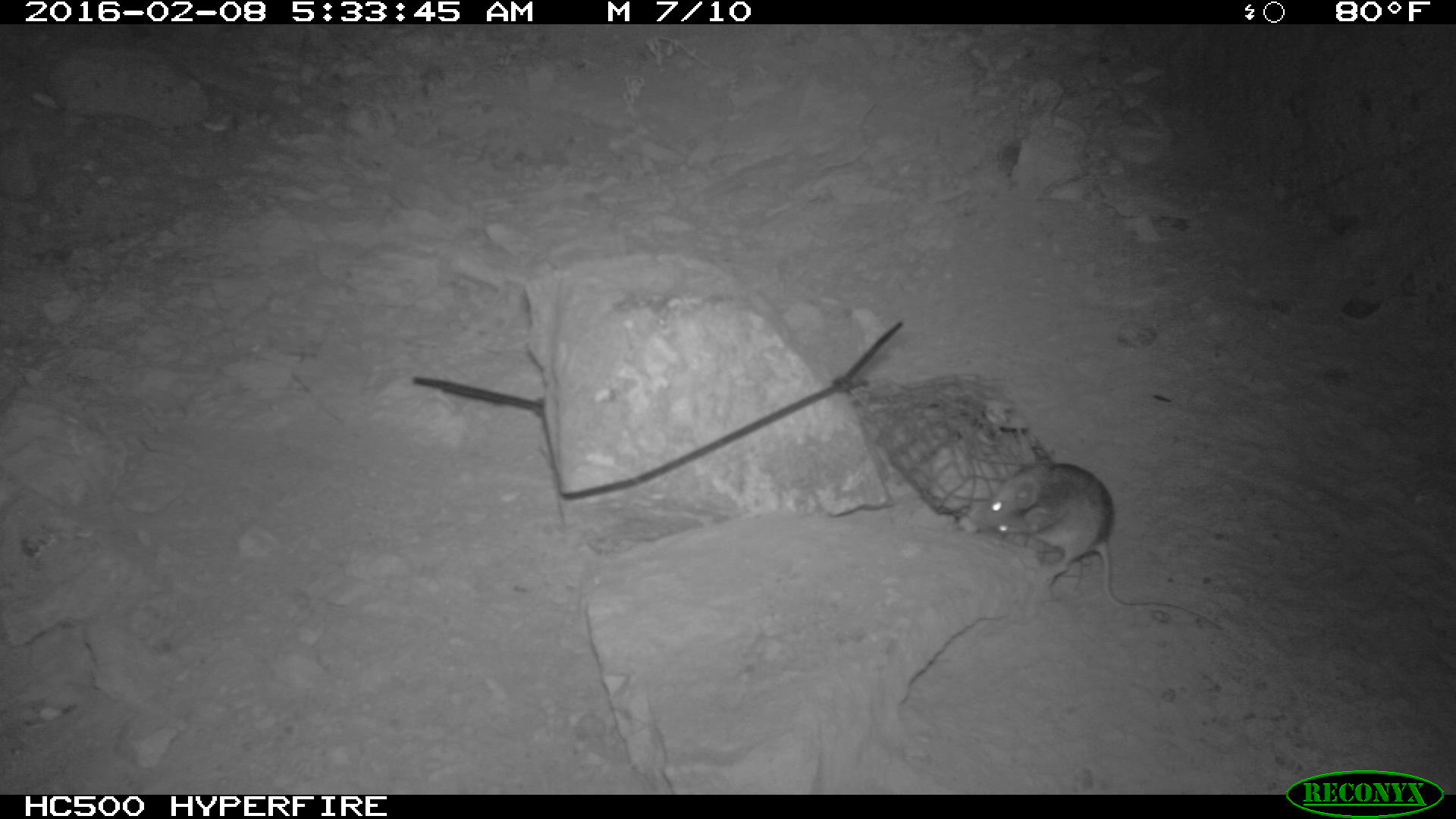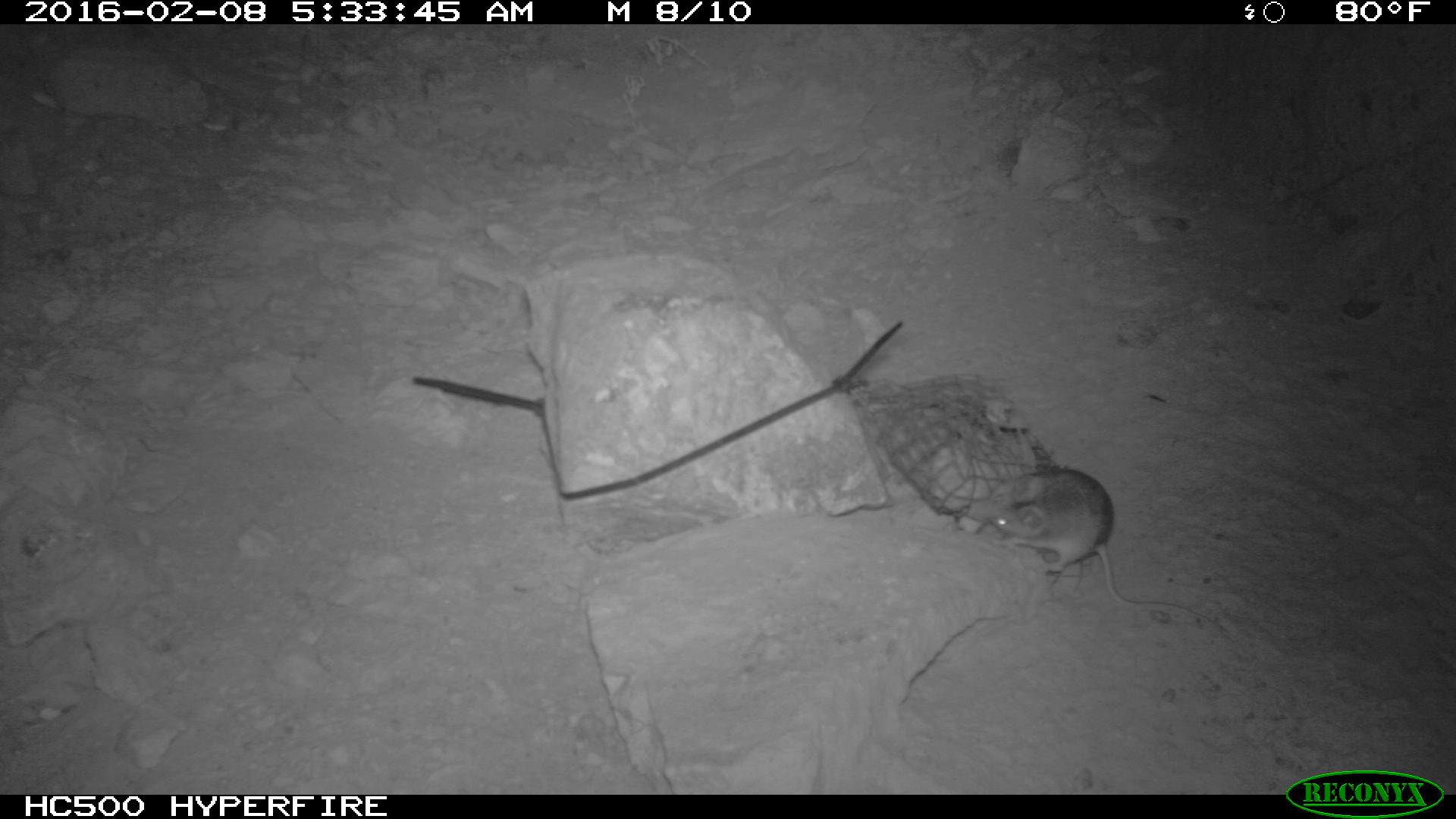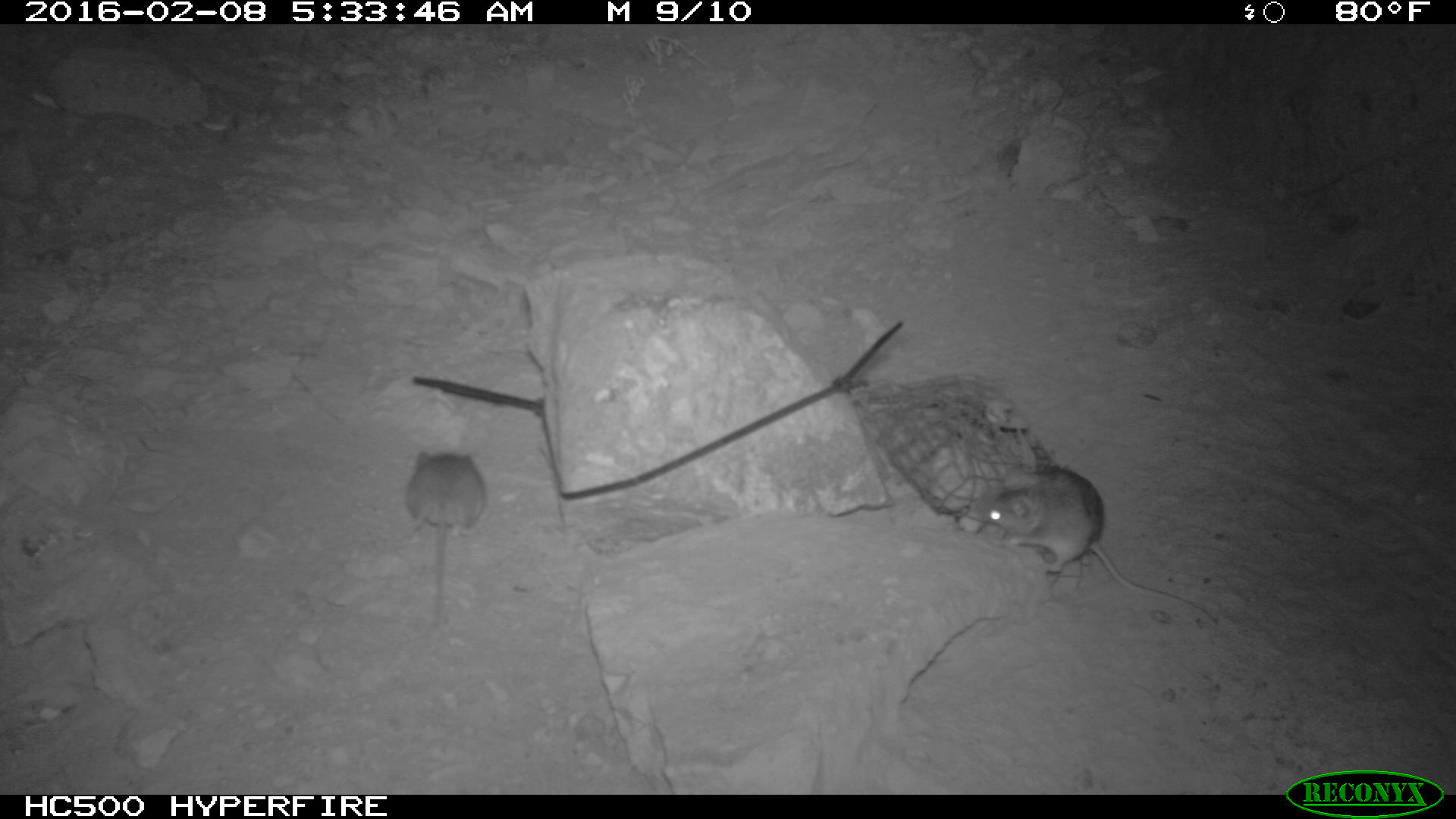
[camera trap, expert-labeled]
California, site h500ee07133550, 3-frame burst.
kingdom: Animalia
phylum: Chordata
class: Mammalia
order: Rodentia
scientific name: Rodentia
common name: rodent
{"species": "rodent (Rodentia)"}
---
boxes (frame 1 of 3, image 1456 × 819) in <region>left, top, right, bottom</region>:
rodent: <region>983, 462, 1220, 629</region>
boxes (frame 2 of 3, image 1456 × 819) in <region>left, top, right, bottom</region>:
rodent: <region>965, 467, 1213, 624</region>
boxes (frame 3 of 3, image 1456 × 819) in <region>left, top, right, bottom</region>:
rodent: <region>967, 464, 1217, 624</region>; <region>403, 447, 485, 630</region>